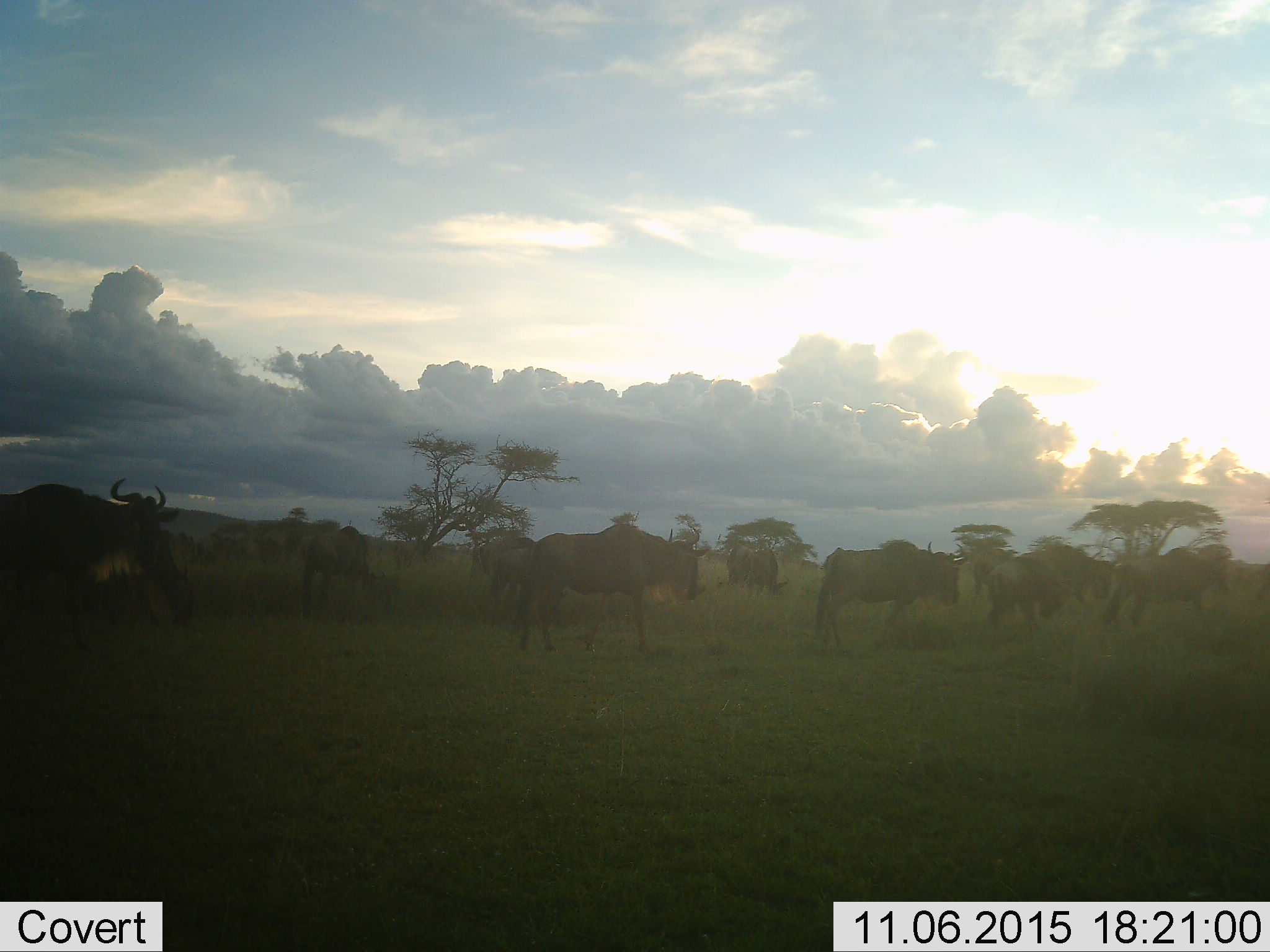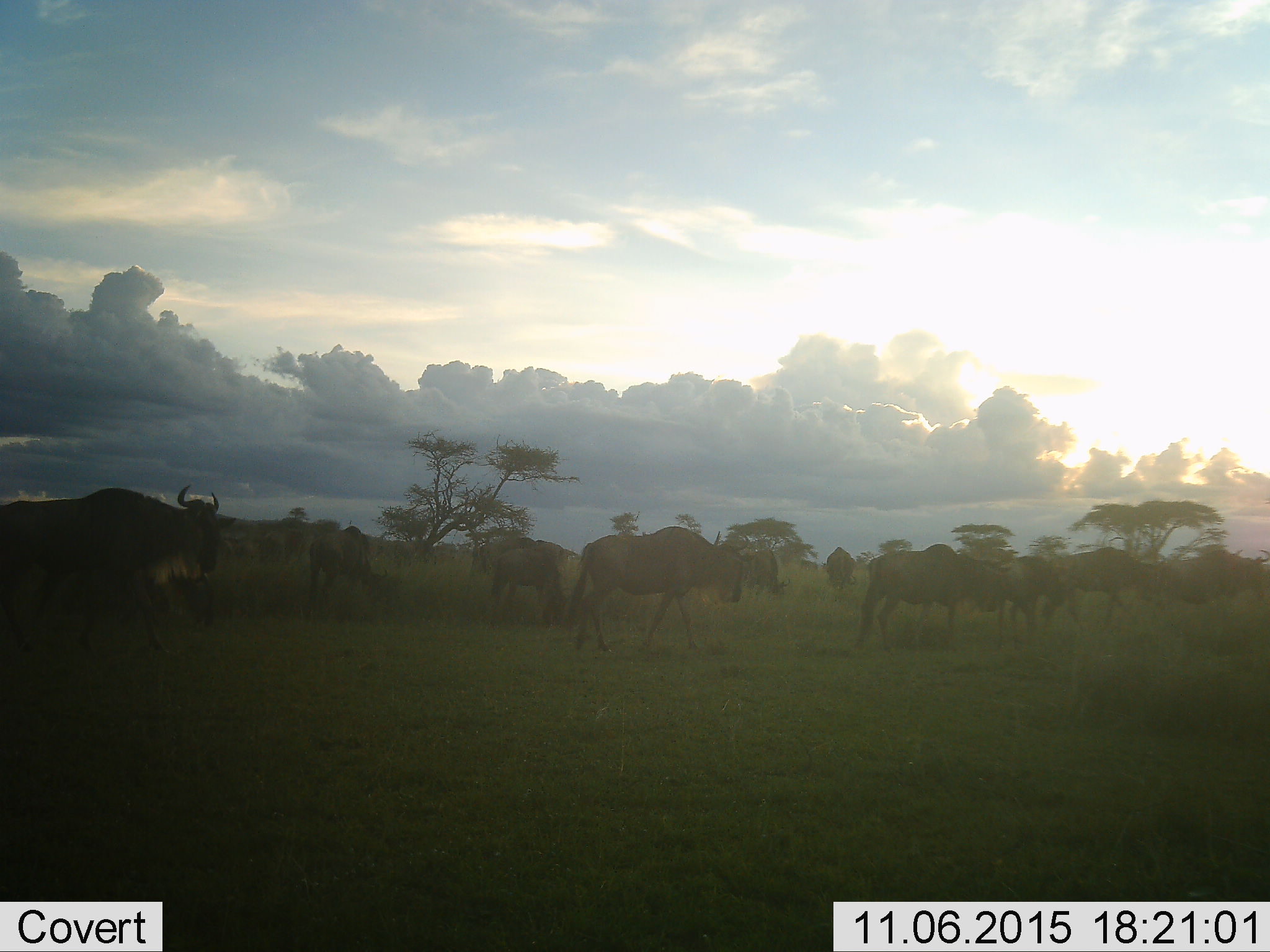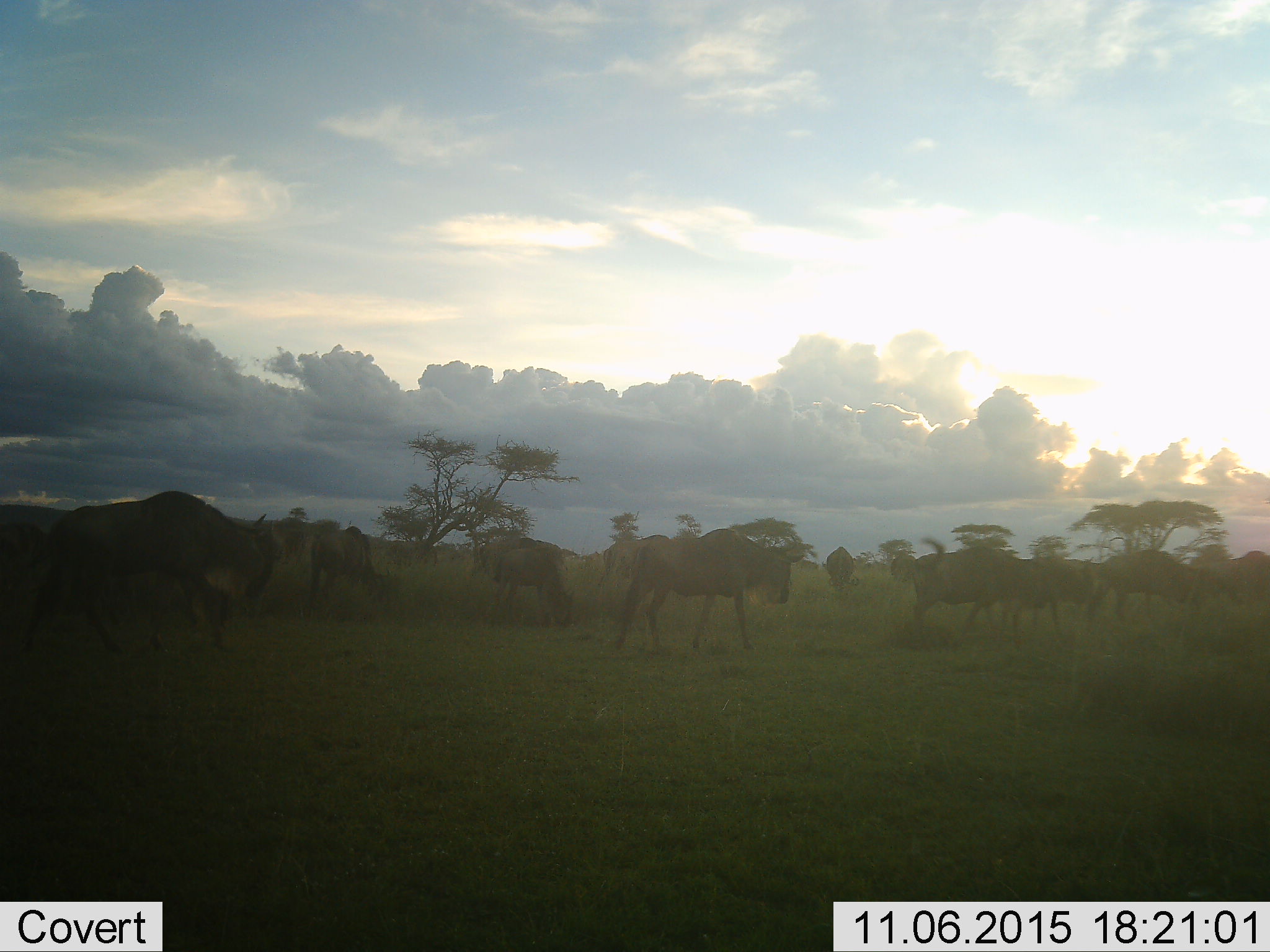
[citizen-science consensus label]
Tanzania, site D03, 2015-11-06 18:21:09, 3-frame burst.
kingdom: Animalia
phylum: Chordata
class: Mammalia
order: Artiodactyla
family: Bovidae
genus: Connochaetes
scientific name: Connochaetes taurinus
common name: blue wildebeest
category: wildebeest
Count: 11-50.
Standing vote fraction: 46%.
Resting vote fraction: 8%.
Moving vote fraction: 100%.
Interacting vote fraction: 15%.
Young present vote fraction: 15%.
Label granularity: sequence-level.